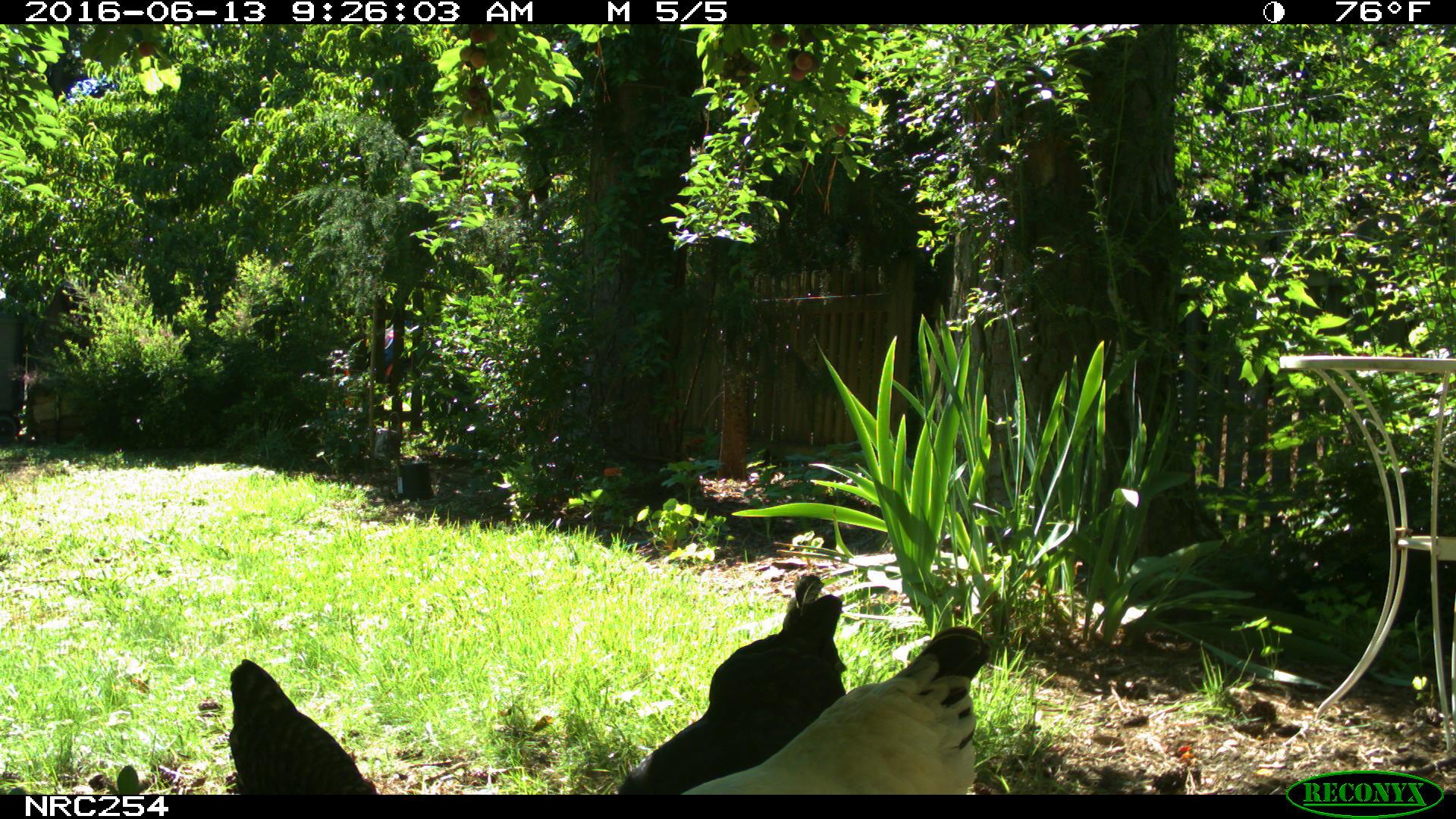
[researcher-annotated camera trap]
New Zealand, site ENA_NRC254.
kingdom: Animalia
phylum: Chordata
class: Aves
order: Galliformes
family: Phasianidae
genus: Gallus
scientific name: Gallus gallus domesticus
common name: chicken